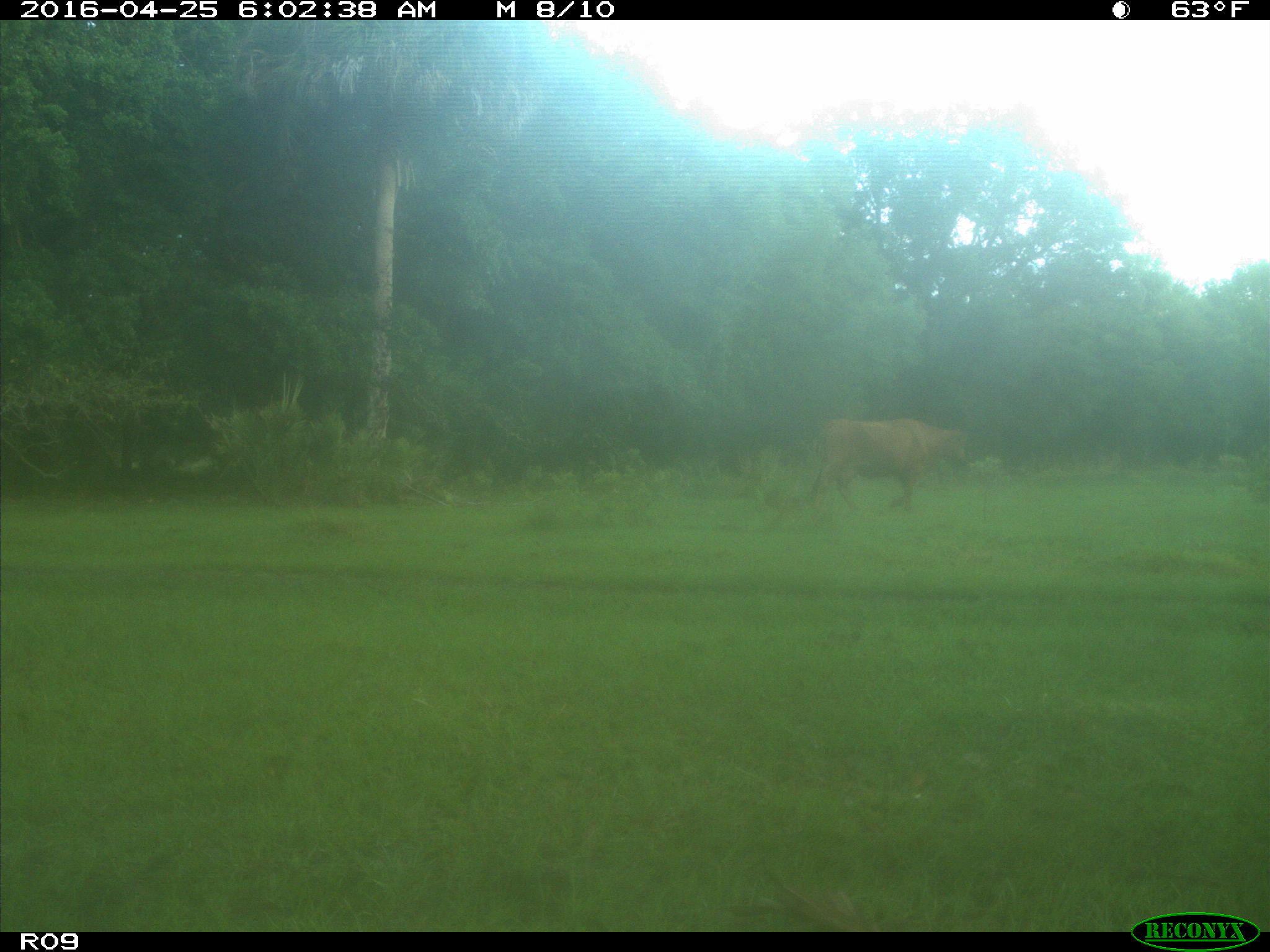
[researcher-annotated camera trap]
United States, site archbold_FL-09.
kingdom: Animalia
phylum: Chordata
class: Mammalia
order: Artiodactyla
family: Bovidae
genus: Bos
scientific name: Bos taurus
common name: domestic cow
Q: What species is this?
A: Bos taurus (domestic cow).